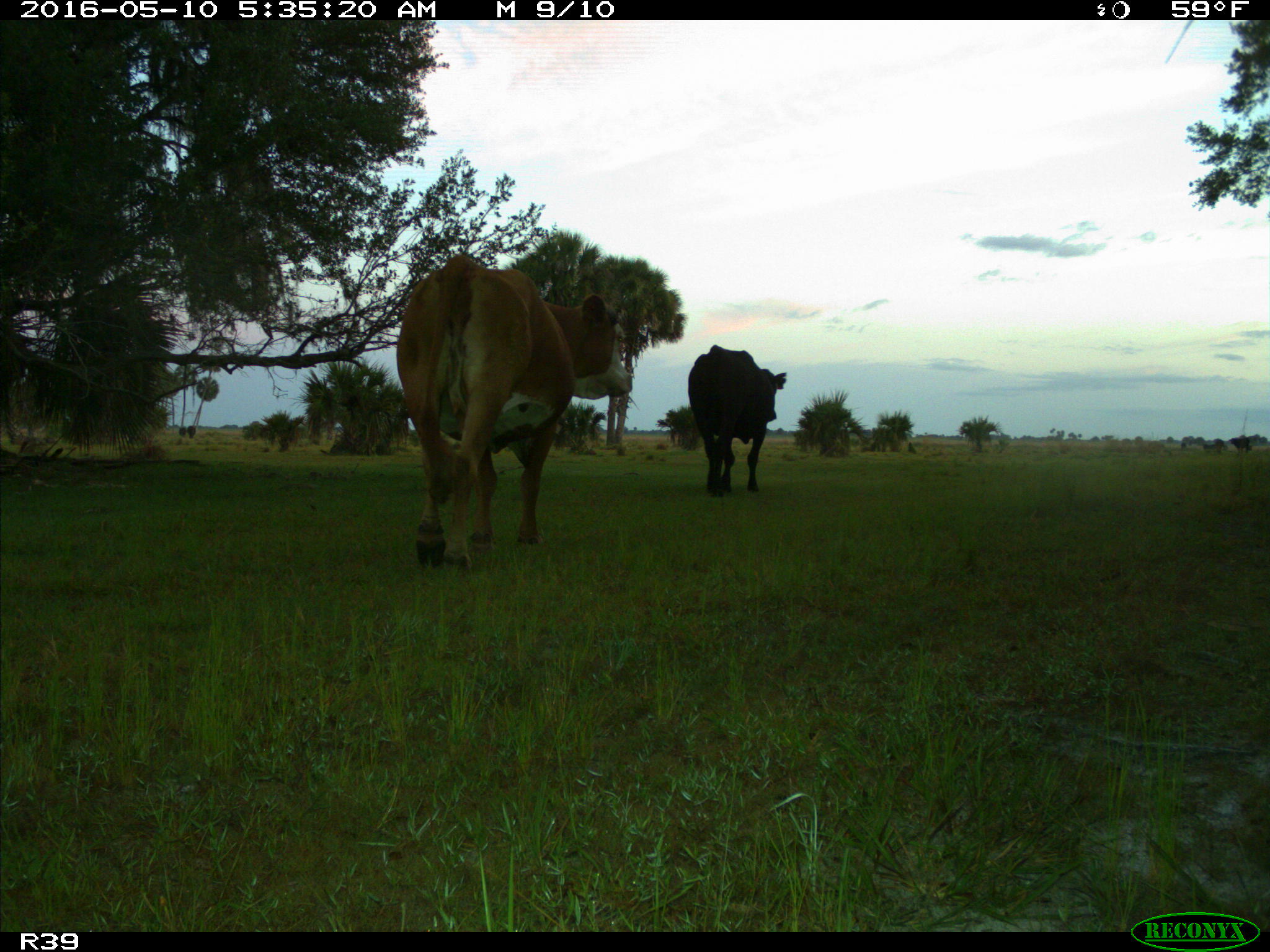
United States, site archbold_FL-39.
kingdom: Animalia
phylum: Chordata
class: Mammalia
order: Artiodactyla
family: Bovidae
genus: Bos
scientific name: Bos taurus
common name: domestic cow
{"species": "Bos taurus (domestic cow)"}